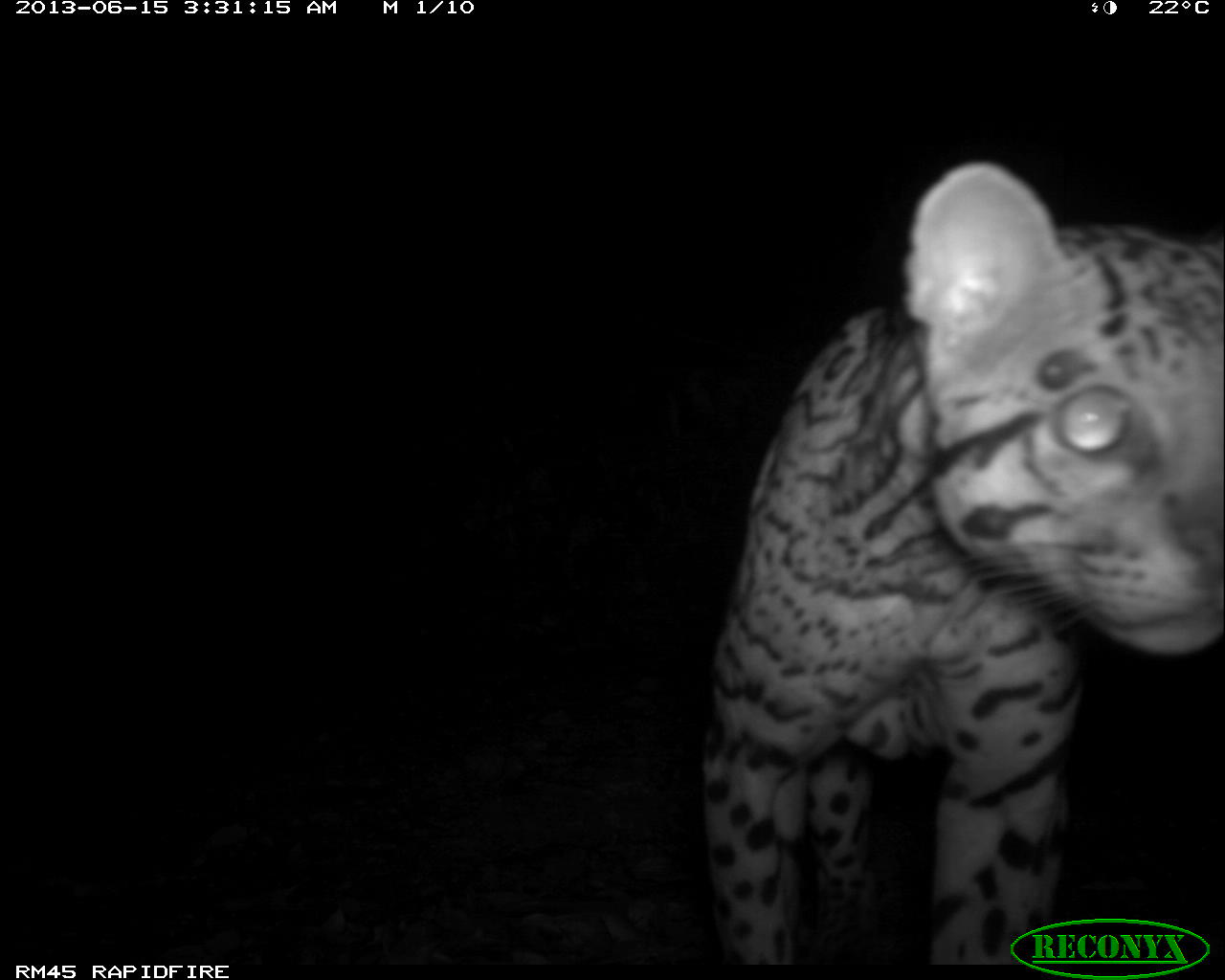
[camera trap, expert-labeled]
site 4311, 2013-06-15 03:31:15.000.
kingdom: Animalia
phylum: Chordata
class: Mammalia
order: Carnivora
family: Felidae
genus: Leopardus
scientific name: Leopardus pardalis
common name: ocelot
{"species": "Leopardus pardalis (ocelot)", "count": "1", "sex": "male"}